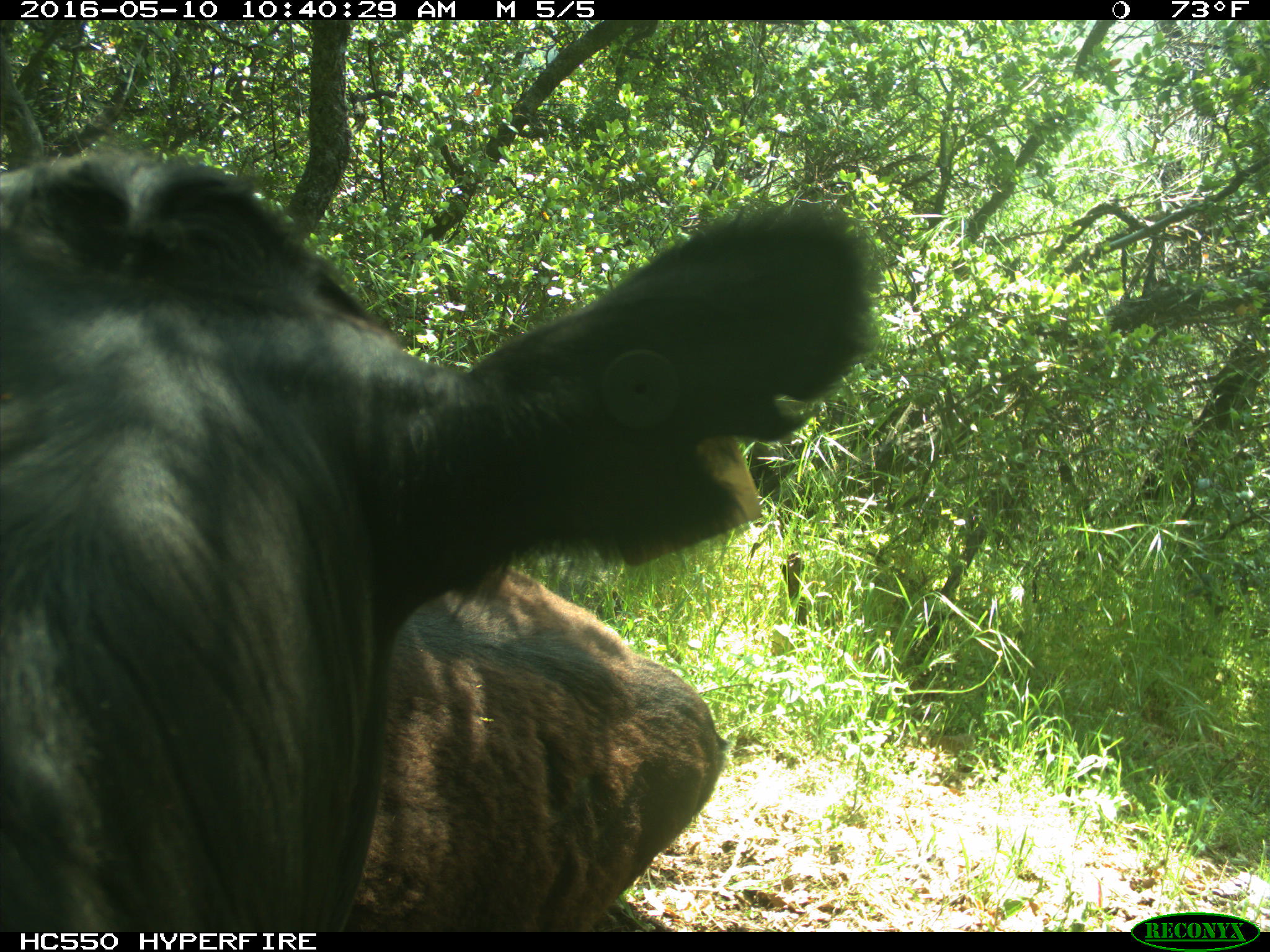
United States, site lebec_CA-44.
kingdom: Animalia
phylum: Chordata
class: Mammalia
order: Artiodactyla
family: Bovidae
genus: Bos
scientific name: Bos taurus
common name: domestic cow